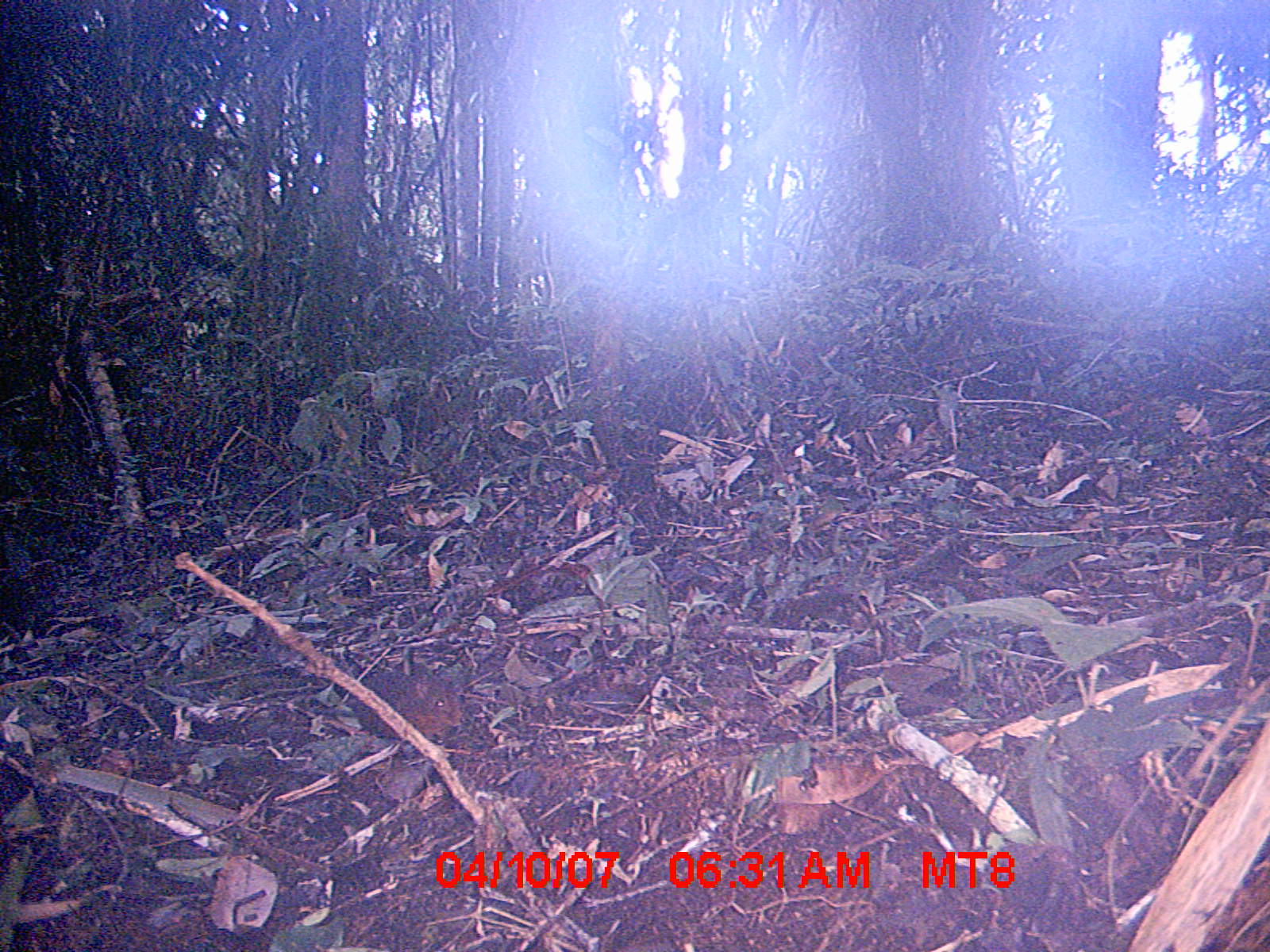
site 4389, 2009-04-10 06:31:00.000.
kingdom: Animalia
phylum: Chordata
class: Mammalia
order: Rodentia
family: Nesomyidae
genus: Nesomys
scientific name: Nesomys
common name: nesomys rodents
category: nesomys sp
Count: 1.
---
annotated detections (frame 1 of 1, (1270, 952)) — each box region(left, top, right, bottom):
nesomys sp: region(350, 667, 464, 738)